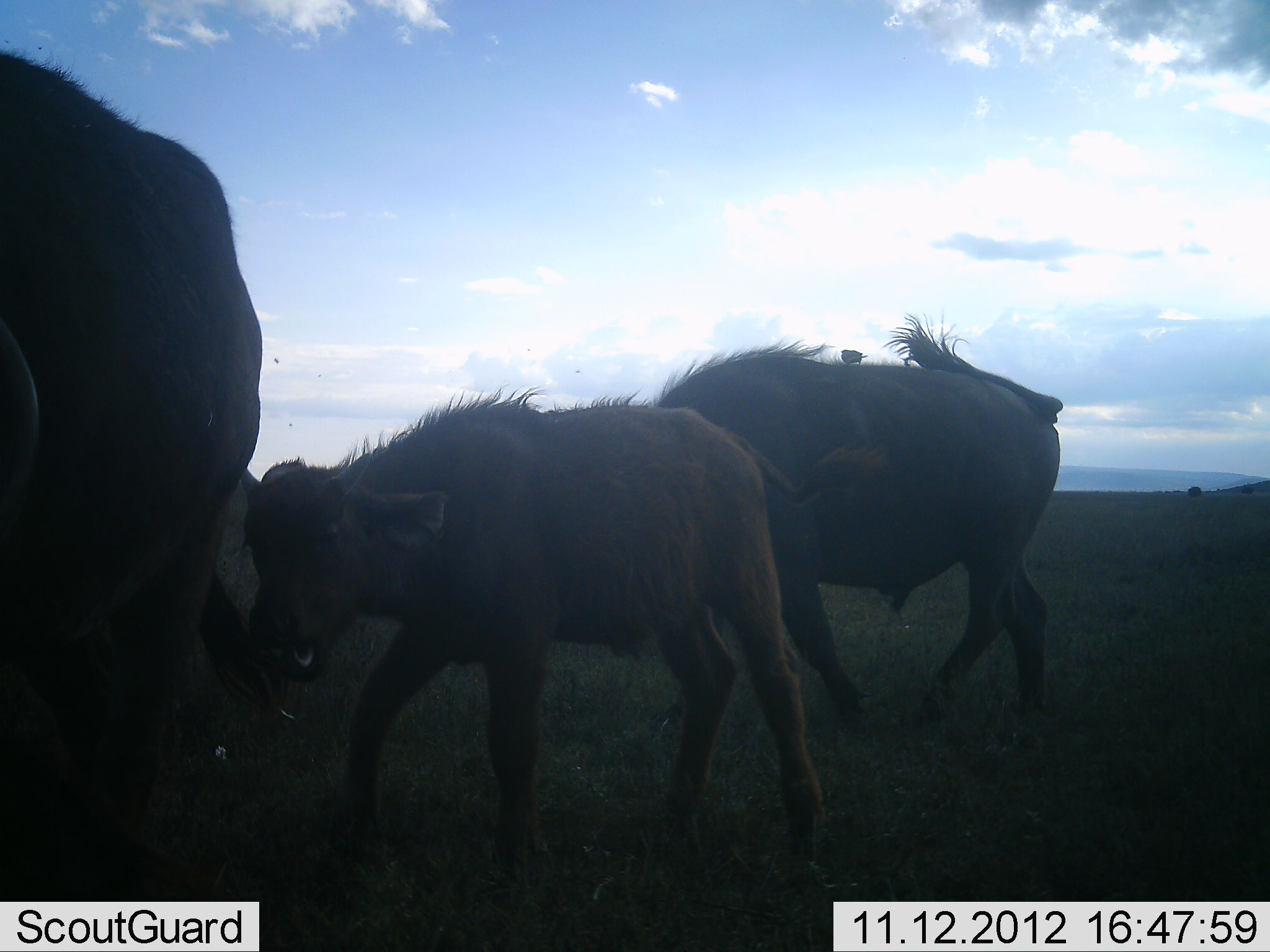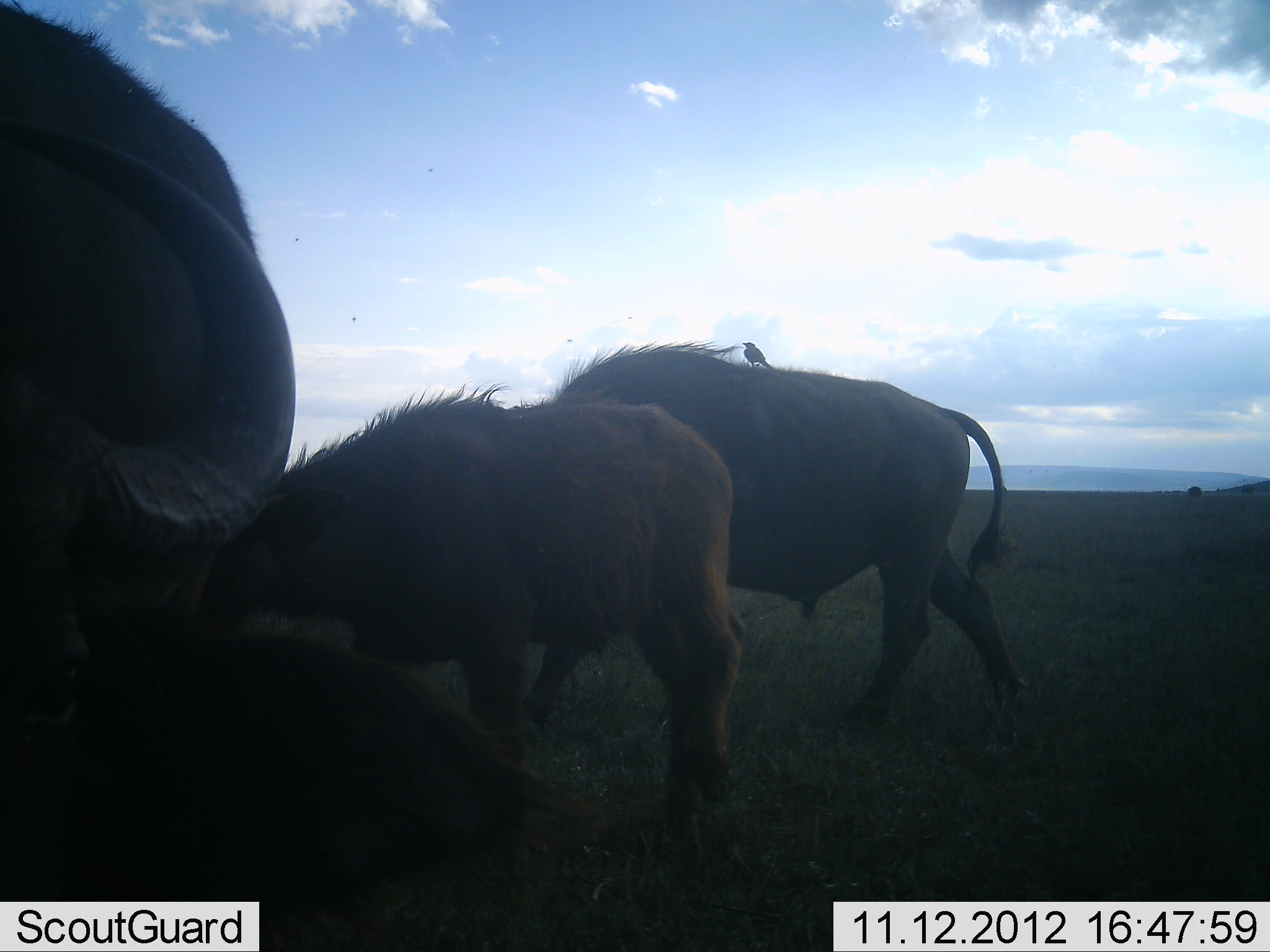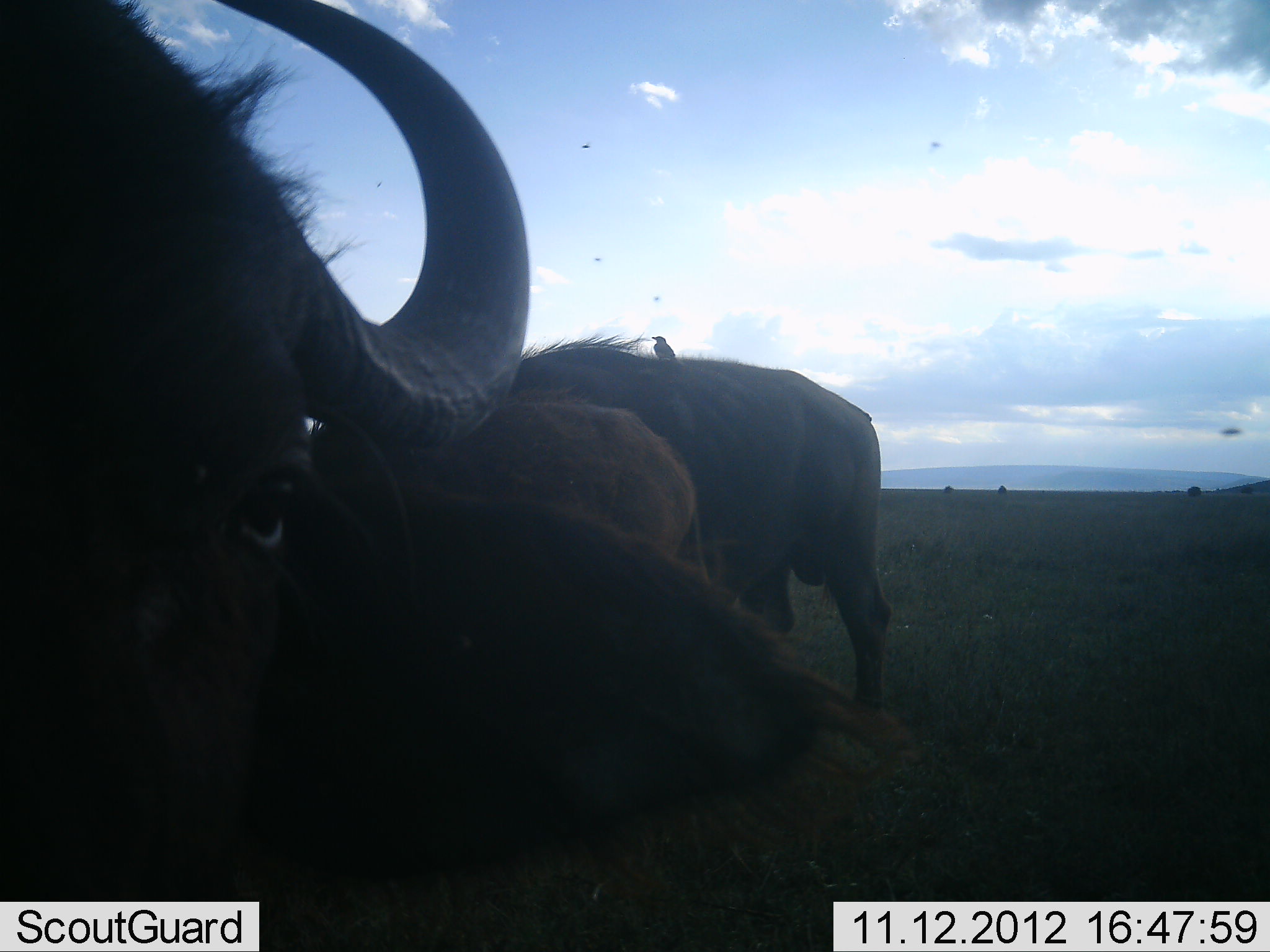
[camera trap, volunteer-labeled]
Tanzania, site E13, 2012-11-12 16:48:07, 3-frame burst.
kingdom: Animalia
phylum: Chordata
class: Mammalia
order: Artiodactyla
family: Bovidae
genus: Syncerus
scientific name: Syncerus caffer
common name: cape buffalo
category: buffalo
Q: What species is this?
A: Buffalo (cape buffalo) (Syncerus caffer).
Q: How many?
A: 3.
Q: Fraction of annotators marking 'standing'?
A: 39%.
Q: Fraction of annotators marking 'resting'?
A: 11%.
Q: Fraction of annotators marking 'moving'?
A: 61%.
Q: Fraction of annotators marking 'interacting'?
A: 6%.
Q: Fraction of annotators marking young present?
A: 72%.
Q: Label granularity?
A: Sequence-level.